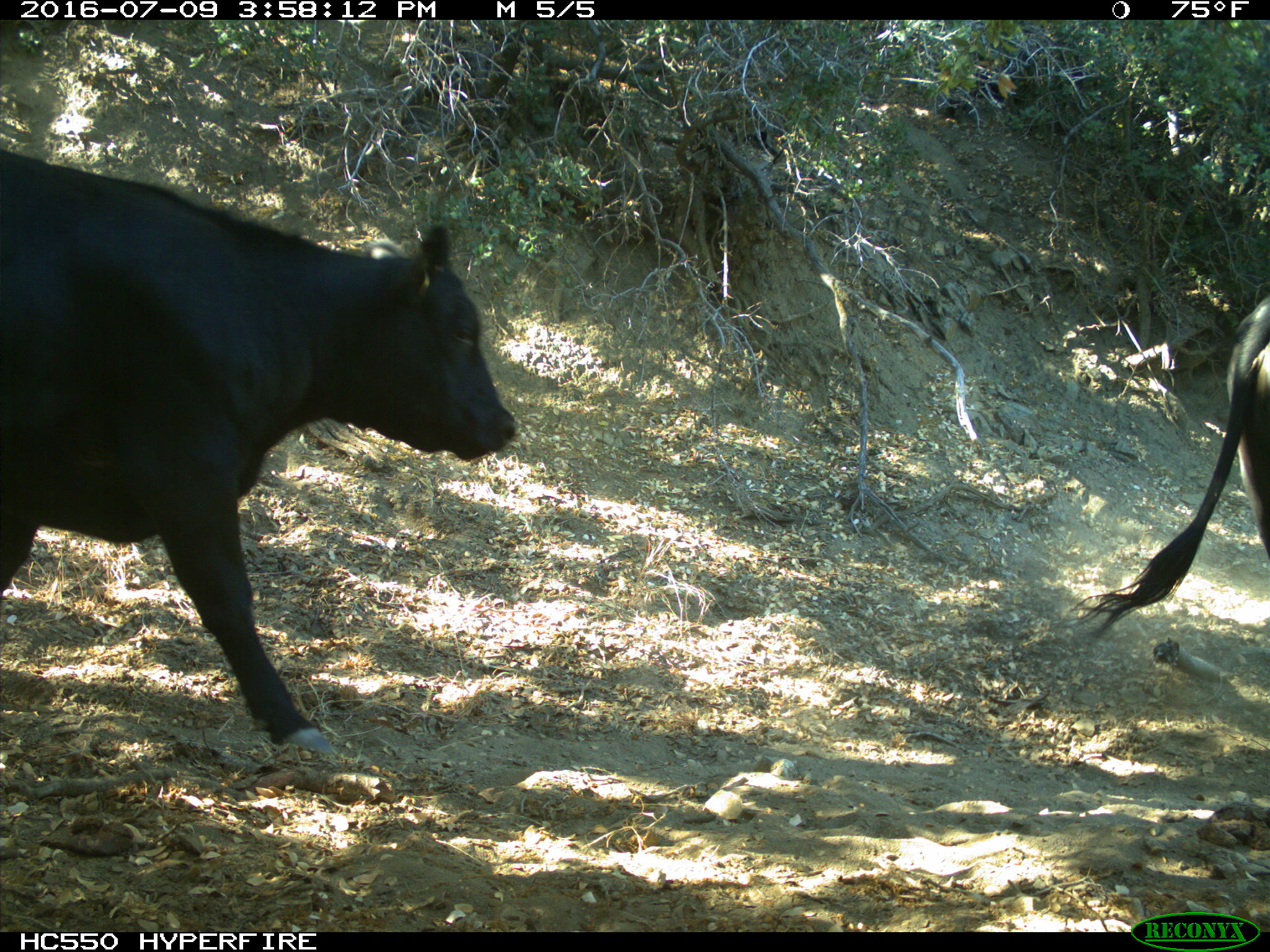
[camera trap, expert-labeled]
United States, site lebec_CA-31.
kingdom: Animalia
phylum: Chordata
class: Mammalia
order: Artiodactyla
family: Bovidae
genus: Bos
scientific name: Bos taurus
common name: domestic cow